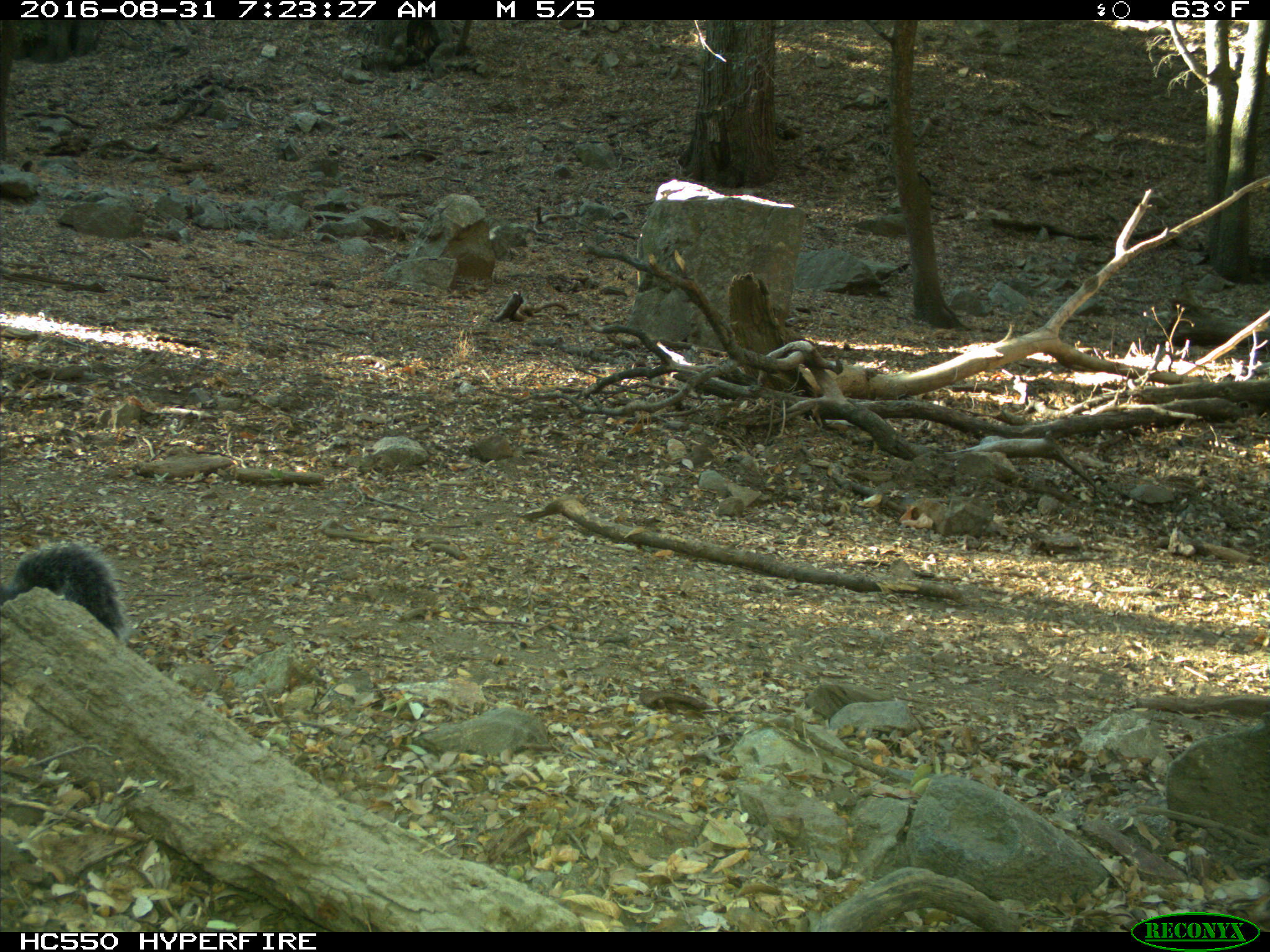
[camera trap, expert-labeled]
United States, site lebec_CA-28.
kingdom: Animalia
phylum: Chordata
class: Mammalia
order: Rodentia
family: Sciuridae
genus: Sciurus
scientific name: Sciurus carolinensis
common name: eastern gray squirrel